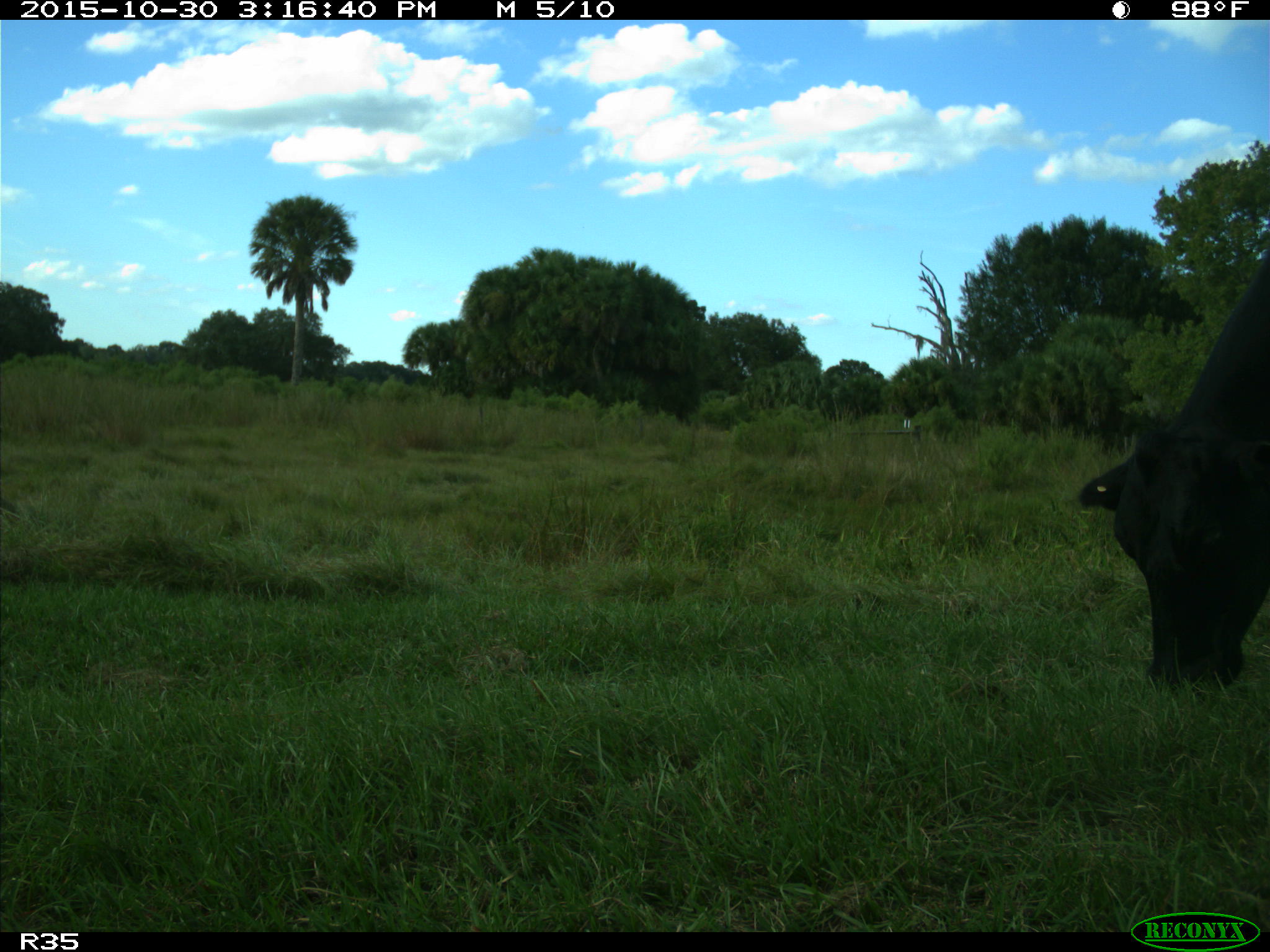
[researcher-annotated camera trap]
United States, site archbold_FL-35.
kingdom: Animalia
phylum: Chordata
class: Mammalia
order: Artiodactyla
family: Bovidae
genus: Bos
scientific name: Bos taurus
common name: domestic cow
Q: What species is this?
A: Bos taurus (domestic cow).